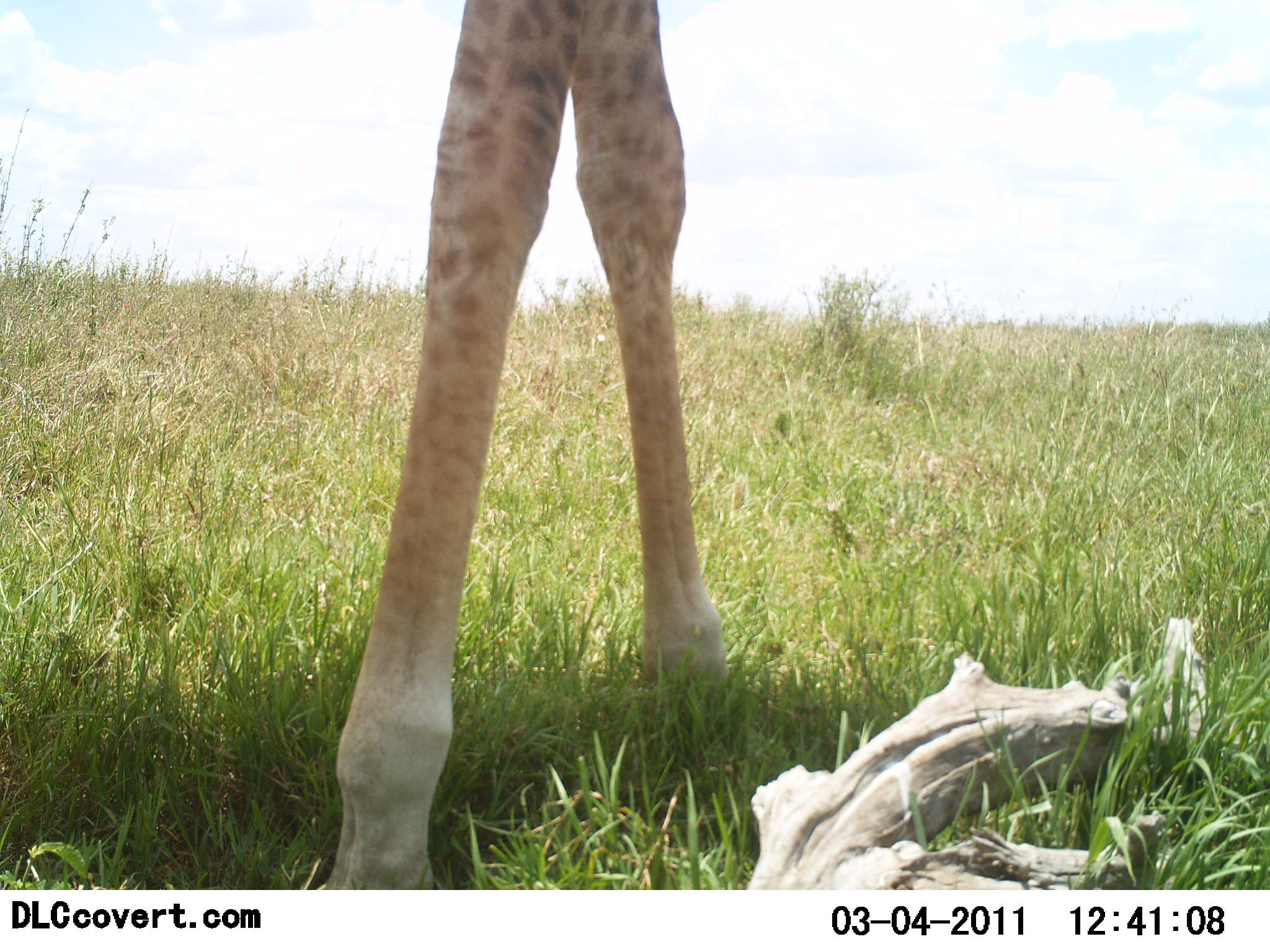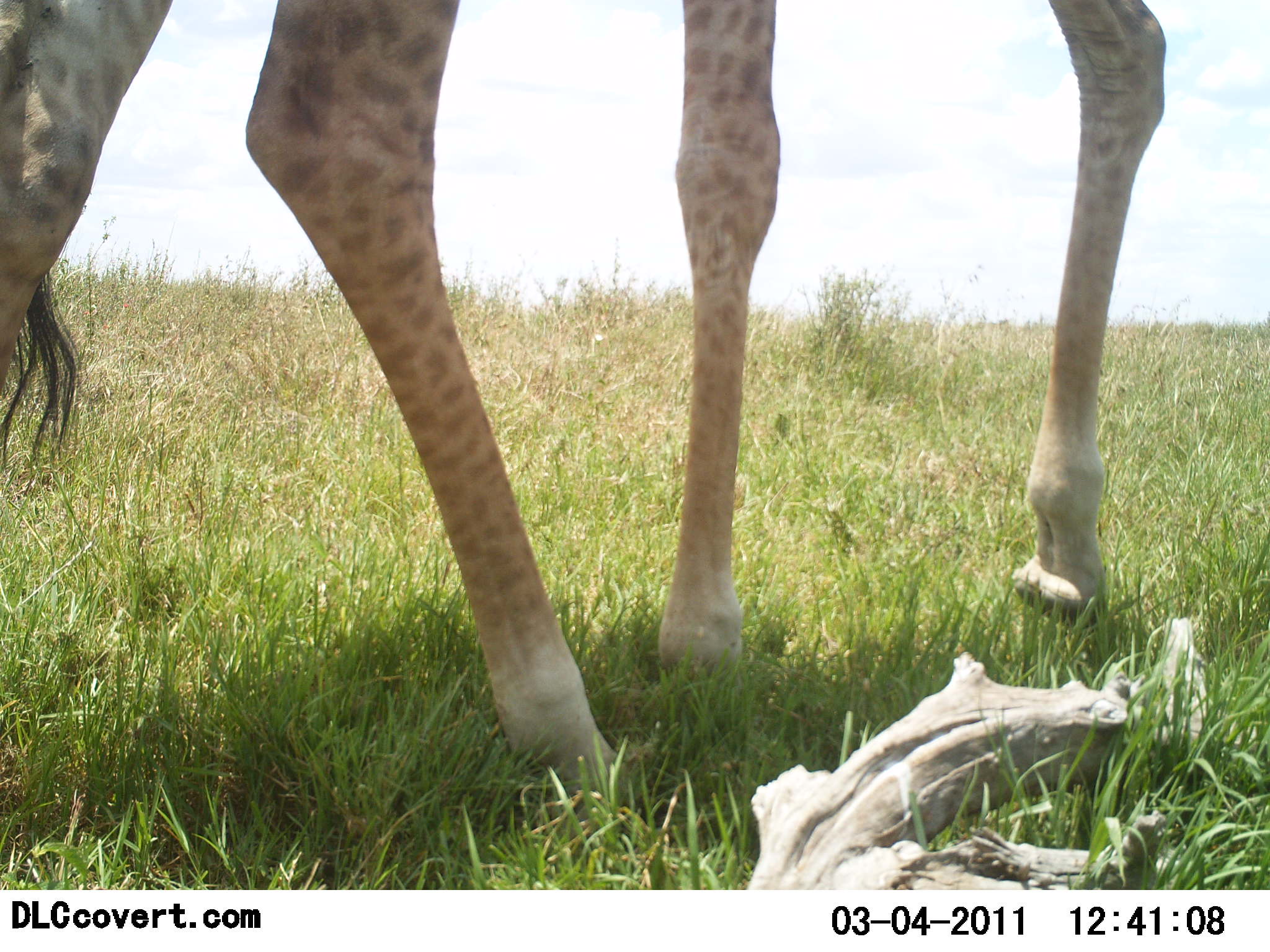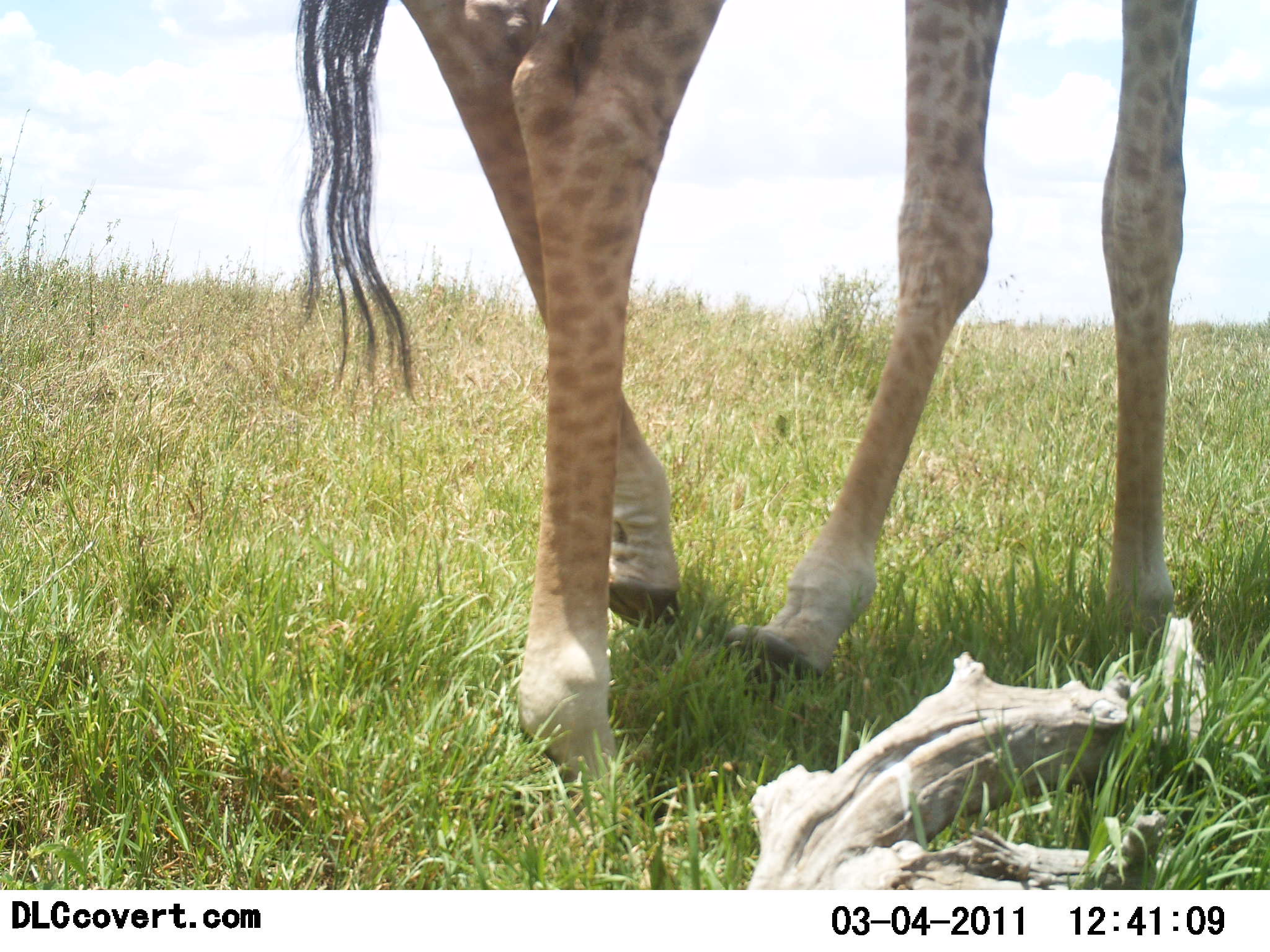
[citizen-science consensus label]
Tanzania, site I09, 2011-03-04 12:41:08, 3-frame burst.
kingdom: Animalia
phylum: Chordata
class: Mammalia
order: Artiodactyla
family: Giraffidae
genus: Giraffa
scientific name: Giraffa camelopardalis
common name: giraffe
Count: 1.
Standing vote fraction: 9%.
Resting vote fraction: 0%.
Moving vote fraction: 100%.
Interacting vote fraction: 0%.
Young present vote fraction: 0%.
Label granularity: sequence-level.